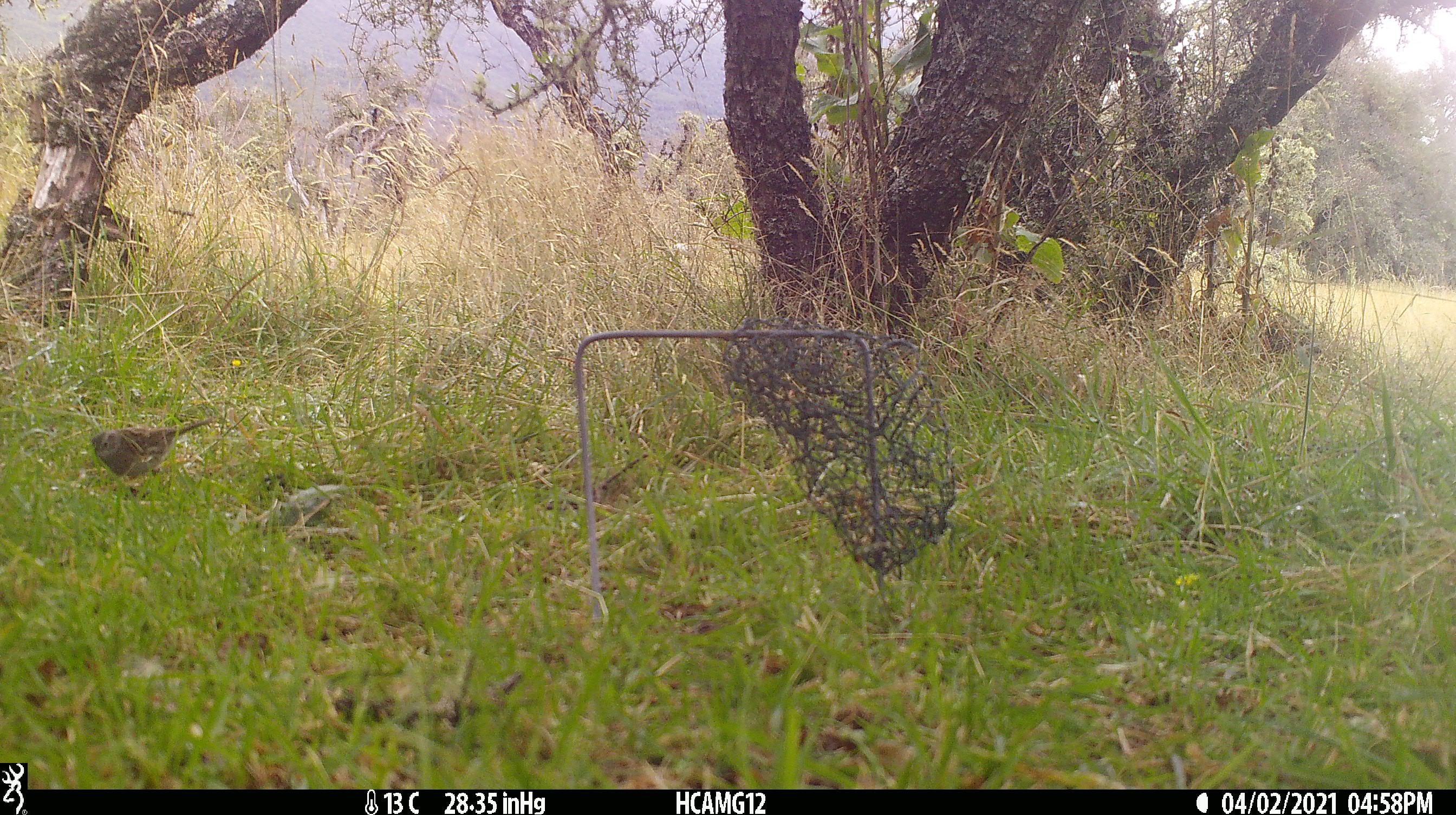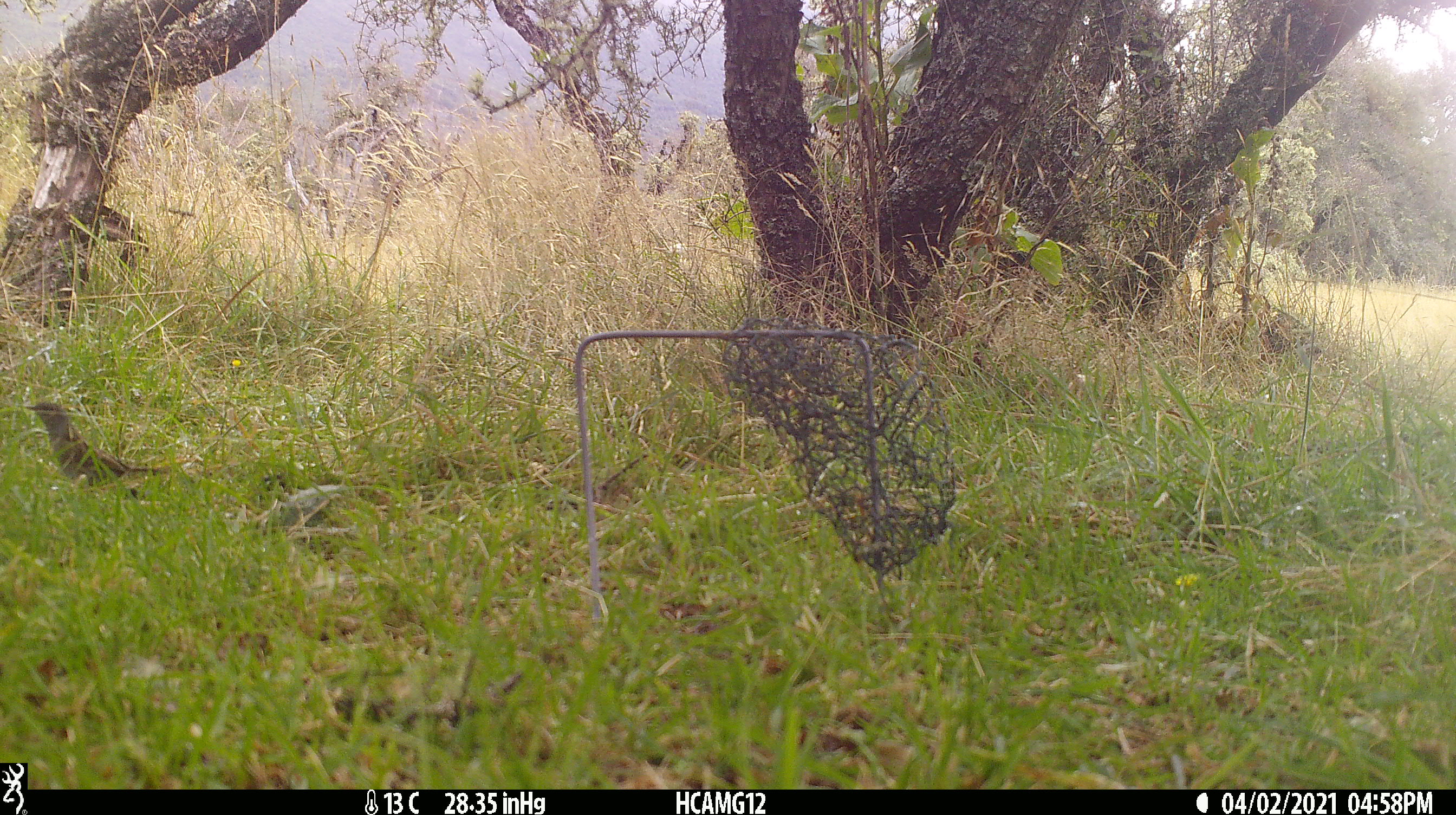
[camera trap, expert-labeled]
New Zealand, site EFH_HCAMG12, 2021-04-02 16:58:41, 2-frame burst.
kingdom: Animalia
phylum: Chordata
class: Aves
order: Passeriformes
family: Prunellidae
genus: Prunella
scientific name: Prunella modularis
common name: dunnock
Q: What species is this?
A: Dunnock (Prunella modularis).